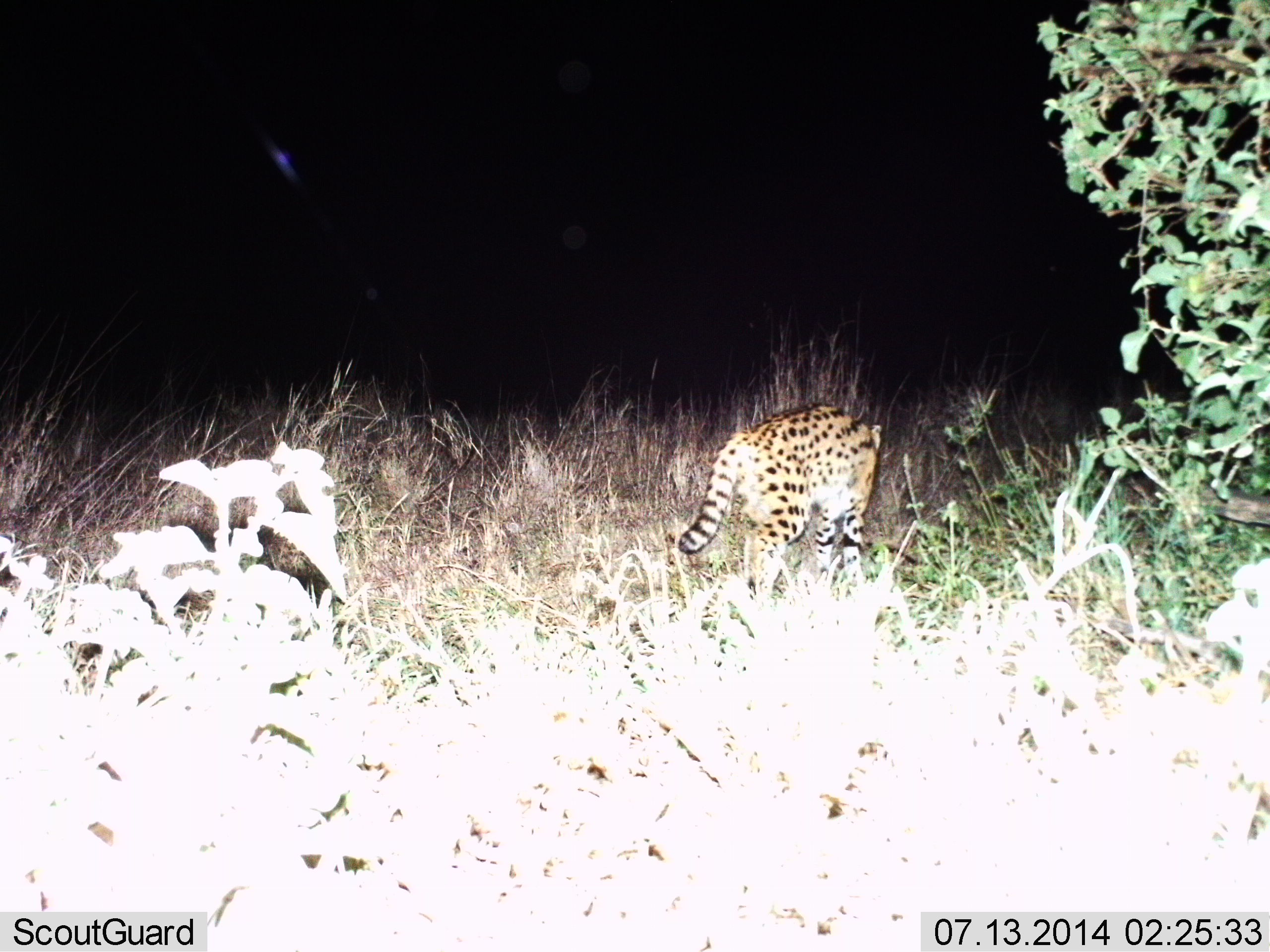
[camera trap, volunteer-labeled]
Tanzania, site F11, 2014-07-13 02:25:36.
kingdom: Animalia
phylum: Chordata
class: Mammalia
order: Carnivora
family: Felidae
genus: Leptailurus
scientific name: Leptailurus serval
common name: serval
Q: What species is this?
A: Serval (Leptailurus serval).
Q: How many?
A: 1.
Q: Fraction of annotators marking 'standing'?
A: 30%.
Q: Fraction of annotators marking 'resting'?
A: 0%.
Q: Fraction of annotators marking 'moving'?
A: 70%.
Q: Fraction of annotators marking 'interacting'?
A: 0%.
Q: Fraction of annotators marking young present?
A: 0%.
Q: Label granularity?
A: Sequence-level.